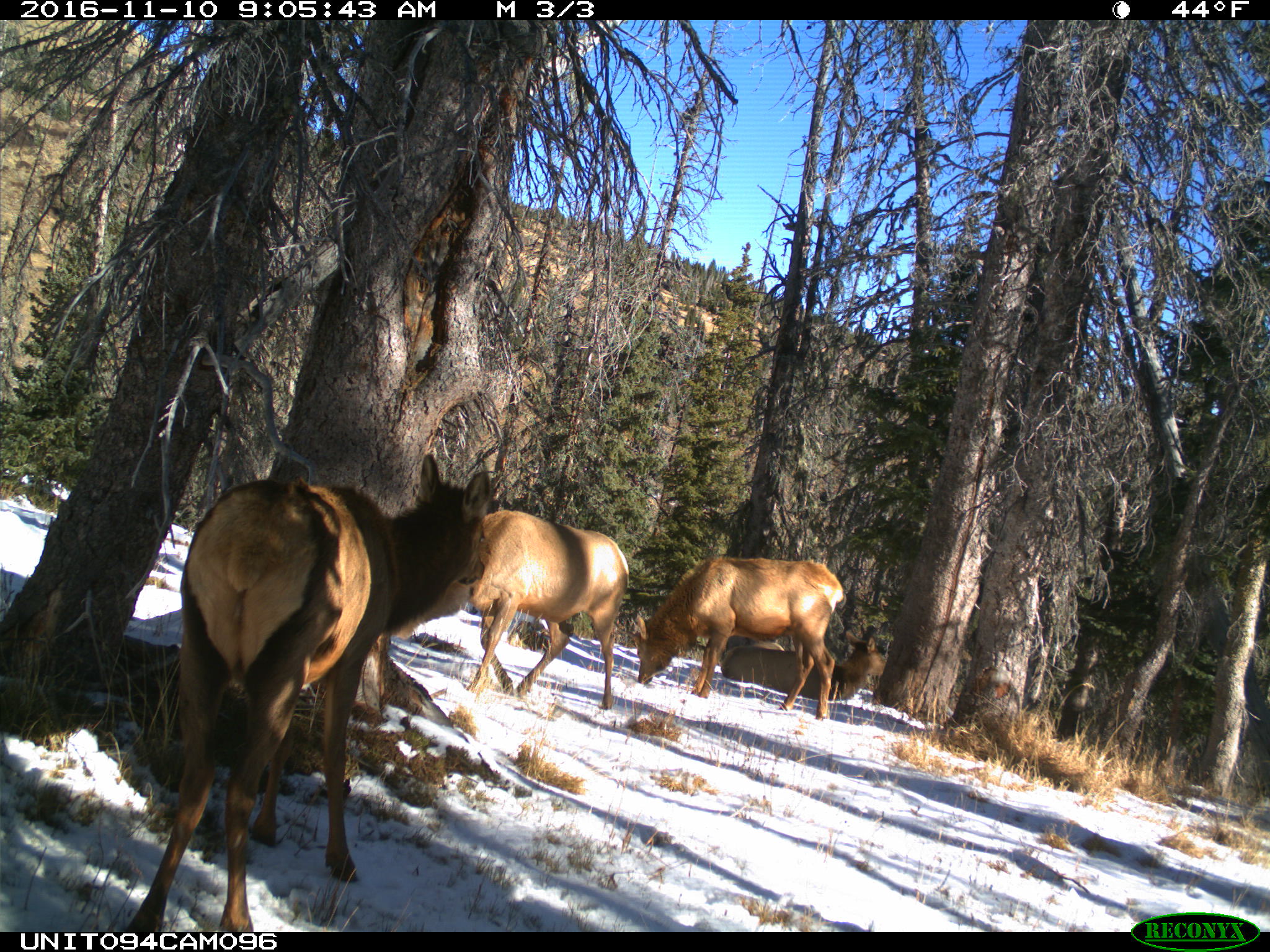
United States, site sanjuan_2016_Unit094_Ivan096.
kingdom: Animalia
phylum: Chordata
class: Mammalia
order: Artiodactyla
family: Cervidae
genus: Cervus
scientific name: Cervus elaphus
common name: red deer